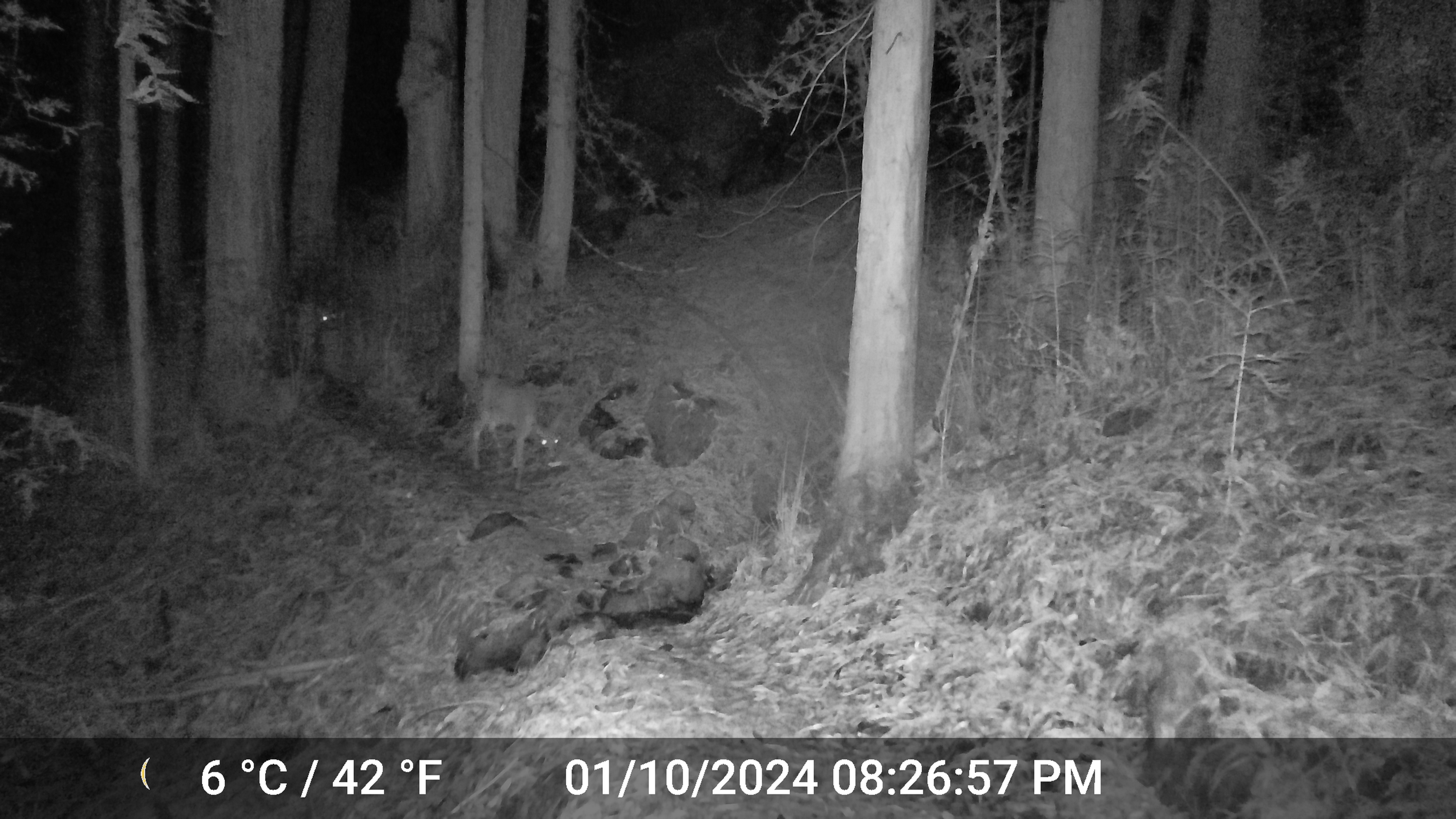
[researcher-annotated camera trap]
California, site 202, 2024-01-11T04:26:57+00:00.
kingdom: Animalia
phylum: Chordata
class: Mammalia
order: Artiodactyla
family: Cervidae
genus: Odocoileus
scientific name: Odocoileus hemionus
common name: mule deer